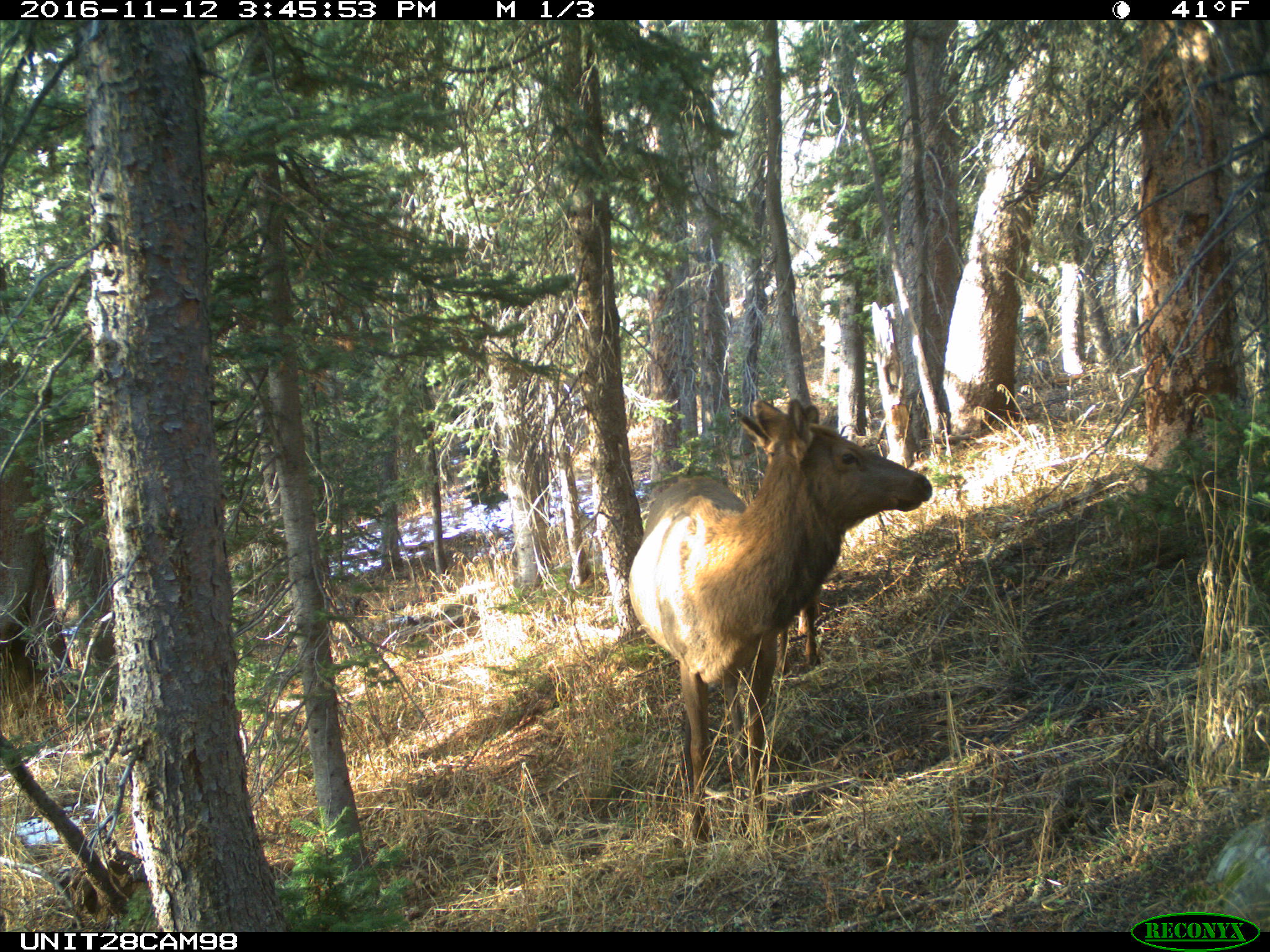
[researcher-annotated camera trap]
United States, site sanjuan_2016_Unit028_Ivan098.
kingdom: Animalia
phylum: Chordata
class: Mammalia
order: Artiodactyla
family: Cervidae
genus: Cervus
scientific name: Cervus elaphus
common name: red deer